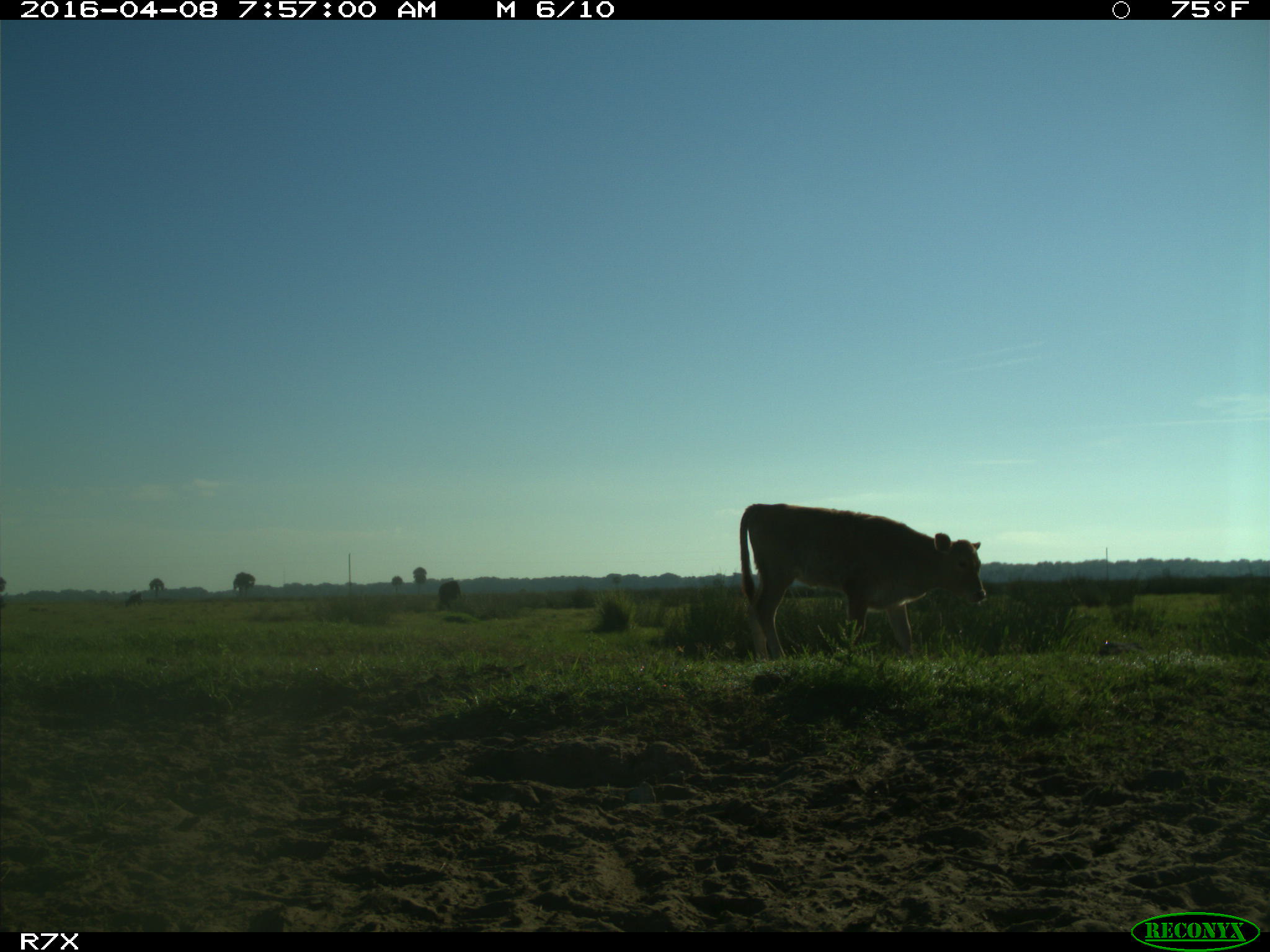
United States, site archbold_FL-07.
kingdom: Animalia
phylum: Chordata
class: Mammalia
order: Artiodactyla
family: Bovidae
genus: Bos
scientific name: Bos taurus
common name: domestic cow